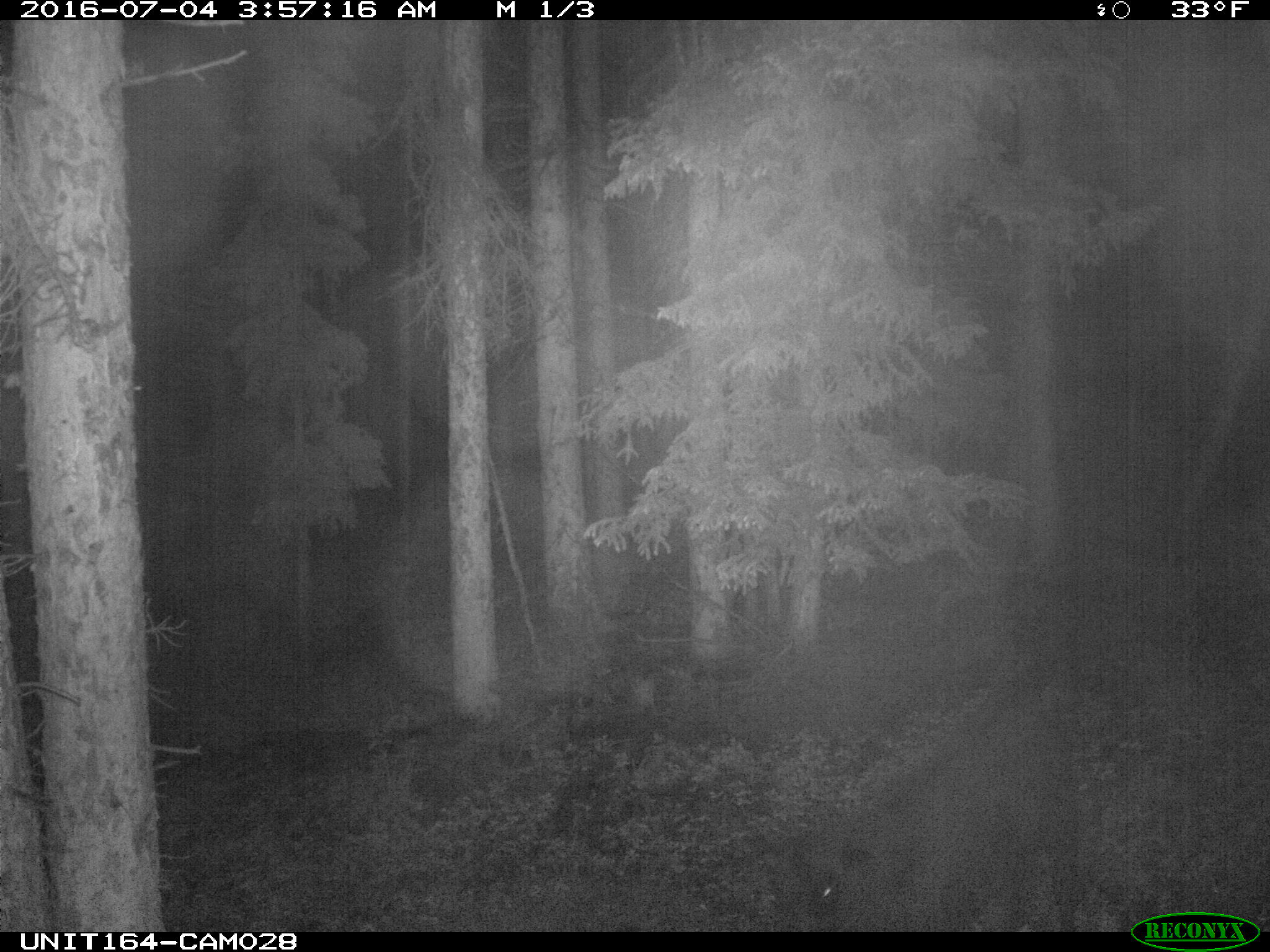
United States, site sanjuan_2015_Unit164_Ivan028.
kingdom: Animalia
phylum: Chordata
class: Mammalia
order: Artiodactyla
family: Bovidae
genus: Bos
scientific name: Bos taurus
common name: domestic cow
Bos taurus (domestic cow).